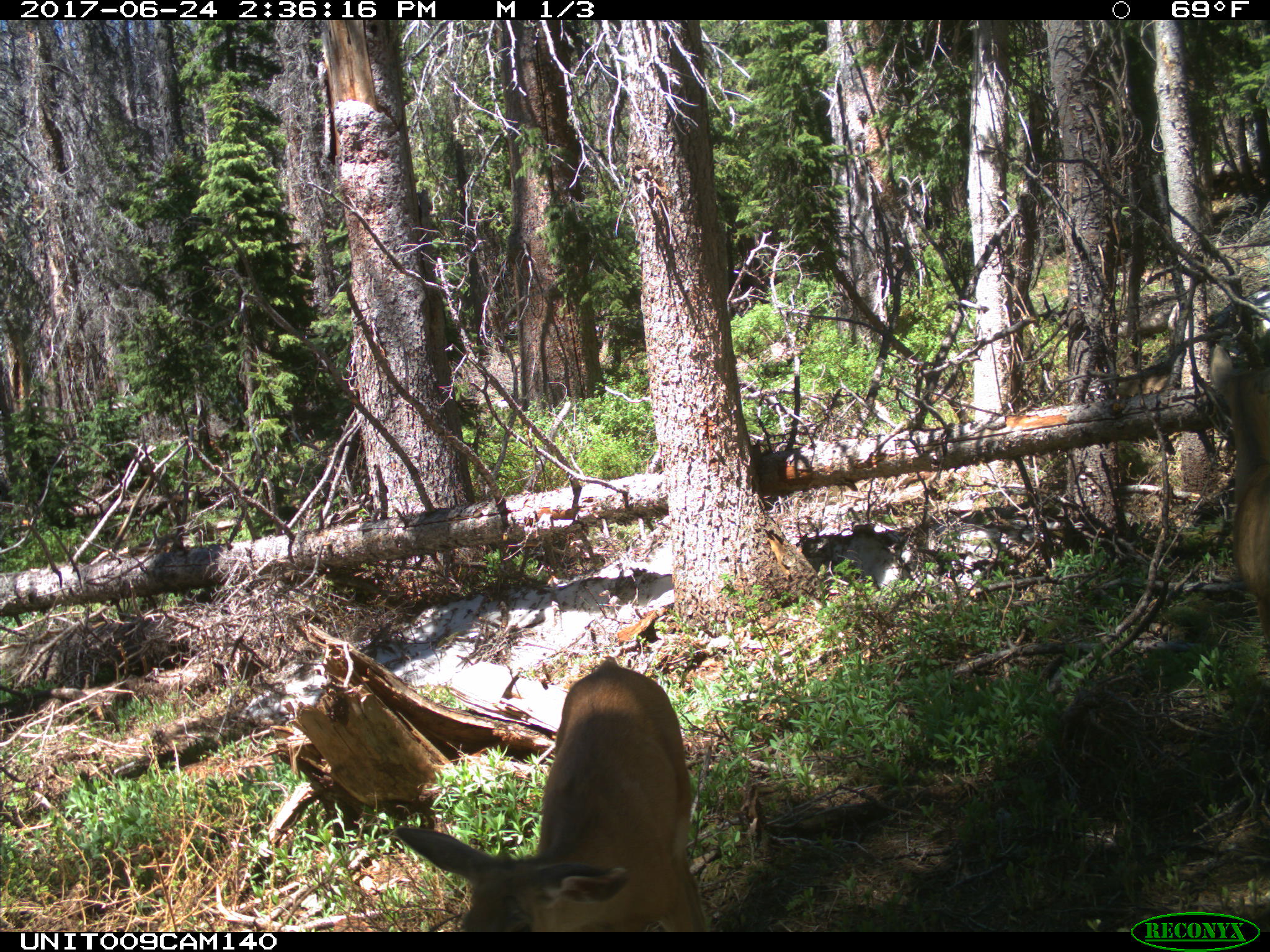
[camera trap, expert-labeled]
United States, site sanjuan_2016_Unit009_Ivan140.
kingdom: Animalia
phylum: Chordata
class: Mammalia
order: Artiodactyla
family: Cervidae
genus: Odocoileus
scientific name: Odocoileus hemionus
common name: mule deer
Odocoileus hemionus (mule deer).